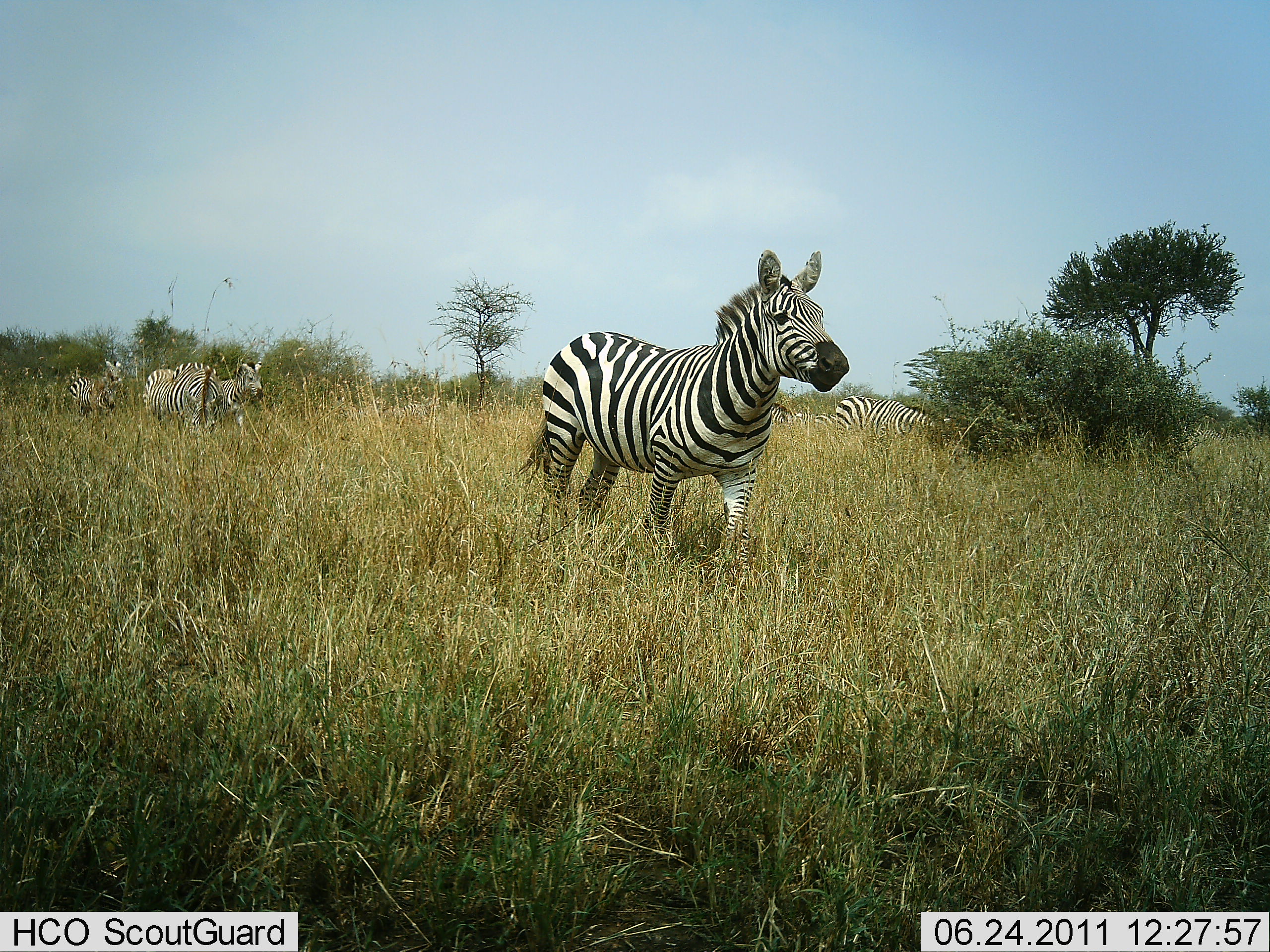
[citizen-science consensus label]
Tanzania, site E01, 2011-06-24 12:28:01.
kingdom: Animalia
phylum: Chordata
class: Mammalia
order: Perissodactyla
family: Equidae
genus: Equus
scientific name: Equus quagga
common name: plains zebra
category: zebra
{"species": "zebra (plains zebra) (Equus quagga)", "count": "6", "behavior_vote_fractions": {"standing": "36%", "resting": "0%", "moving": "82%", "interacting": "0%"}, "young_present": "0%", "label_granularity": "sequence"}